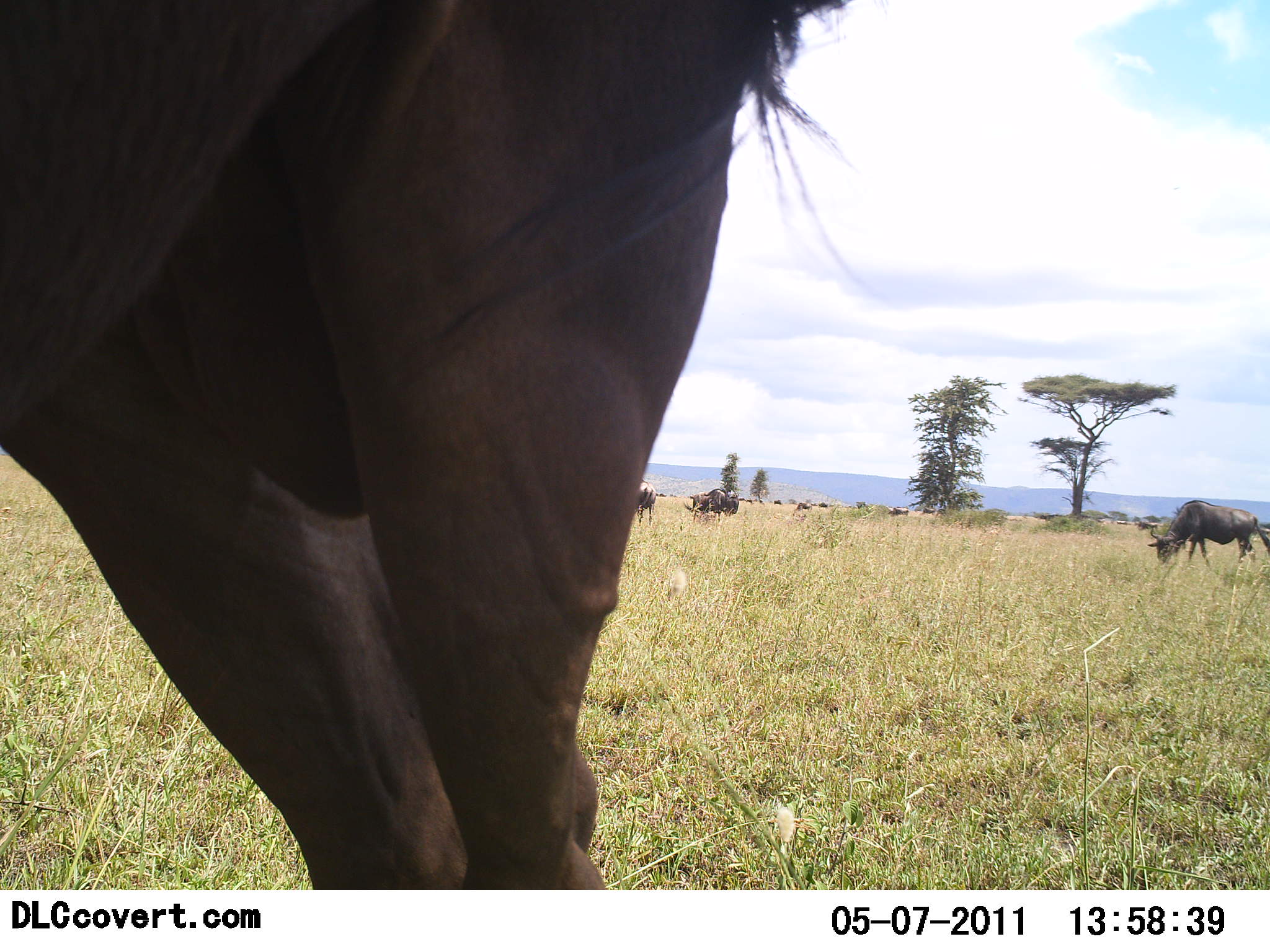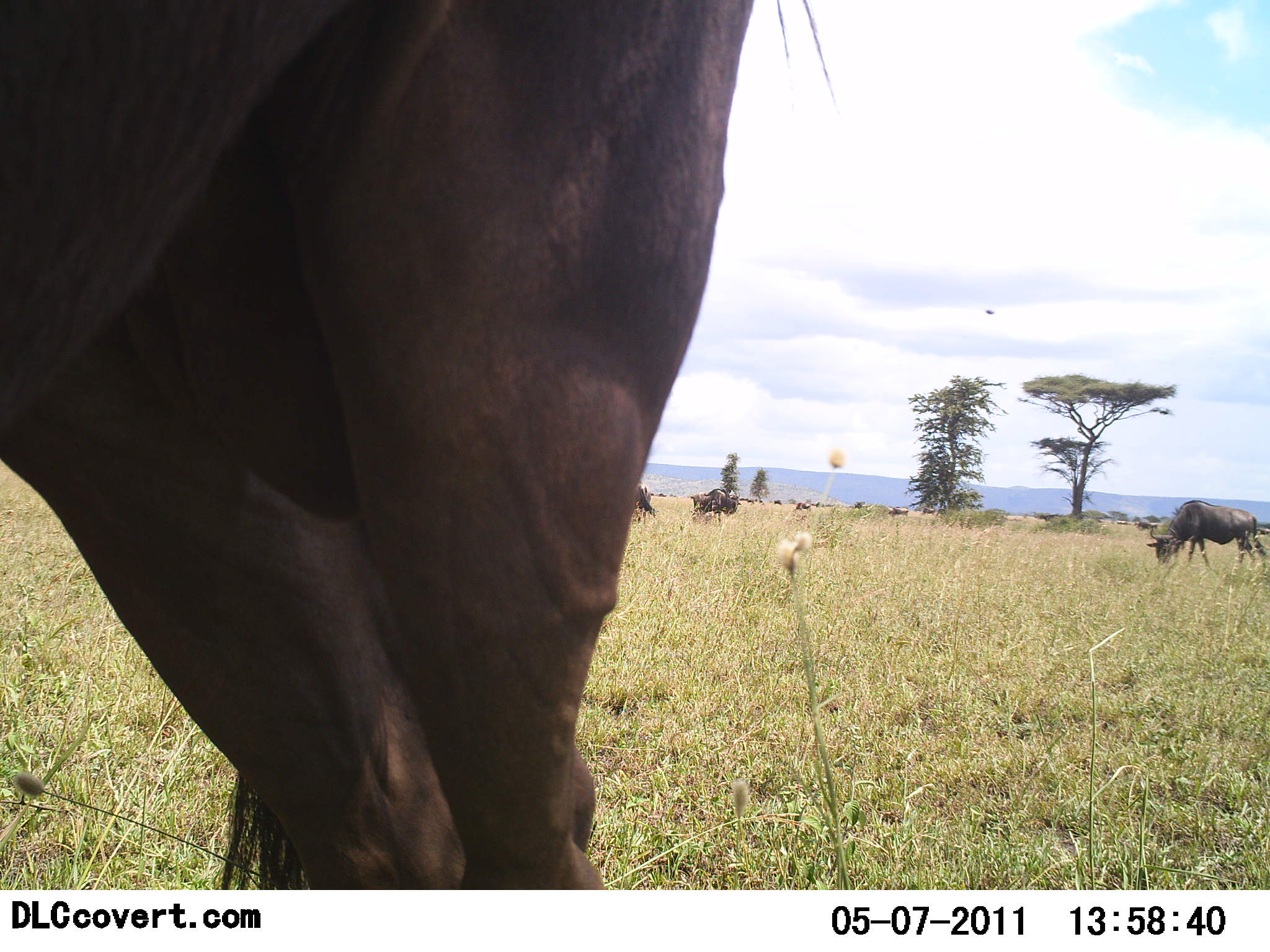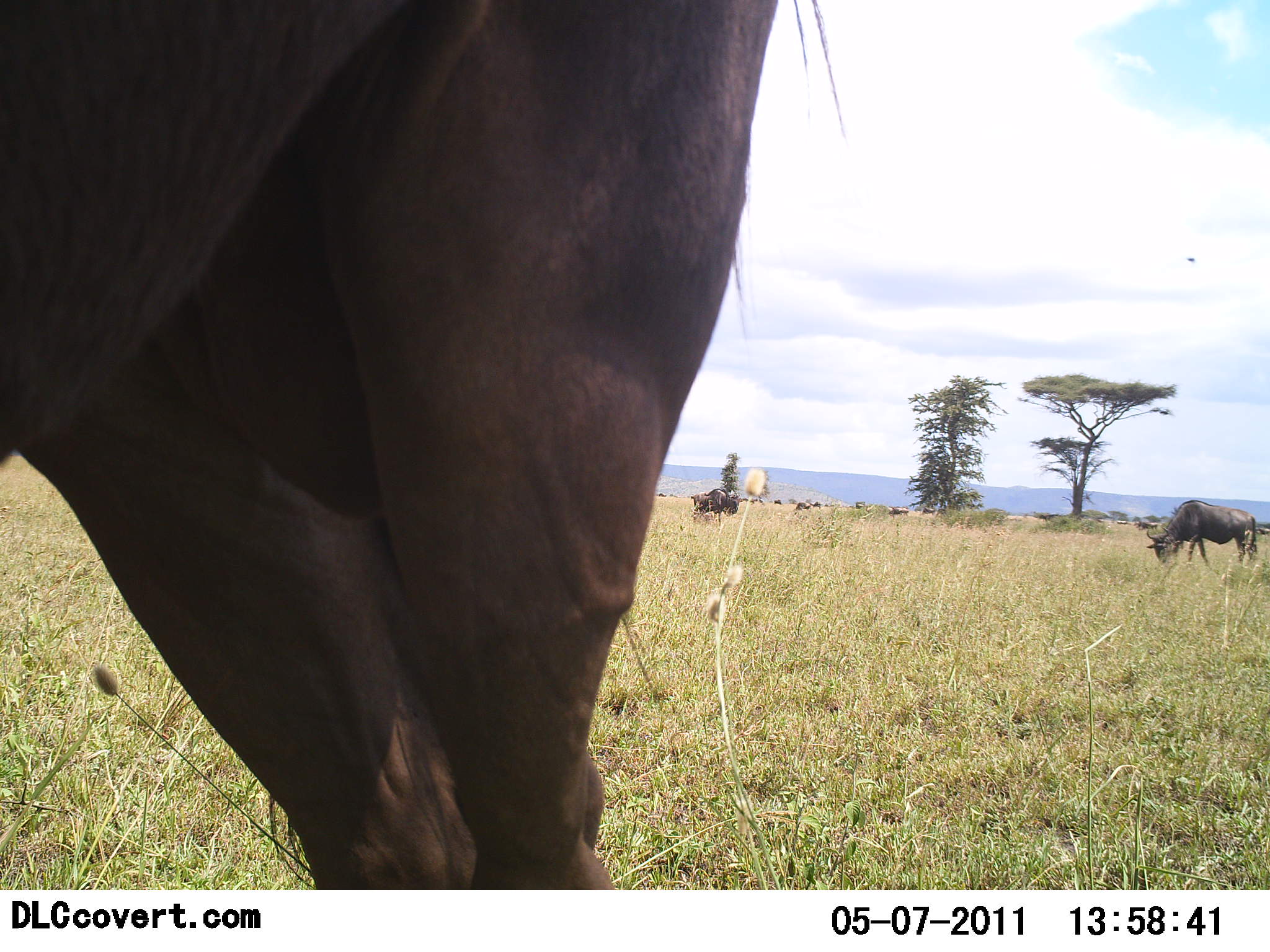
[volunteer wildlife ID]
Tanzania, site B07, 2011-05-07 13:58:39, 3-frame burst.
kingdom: Animalia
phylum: Chordata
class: Mammalia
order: Artiodactyla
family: Bovidae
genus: Connochaetes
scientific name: Connochaetes taurinus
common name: blue wildebeest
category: wildebeest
Wildebeest (blue wildebeest) (Connochaetes taurinus), count 4. Behavior (volunteer vote fractions): standing 50%, resting 0%, moving 7%, interacting 0%. Young present (vote fraction): 0%. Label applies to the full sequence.